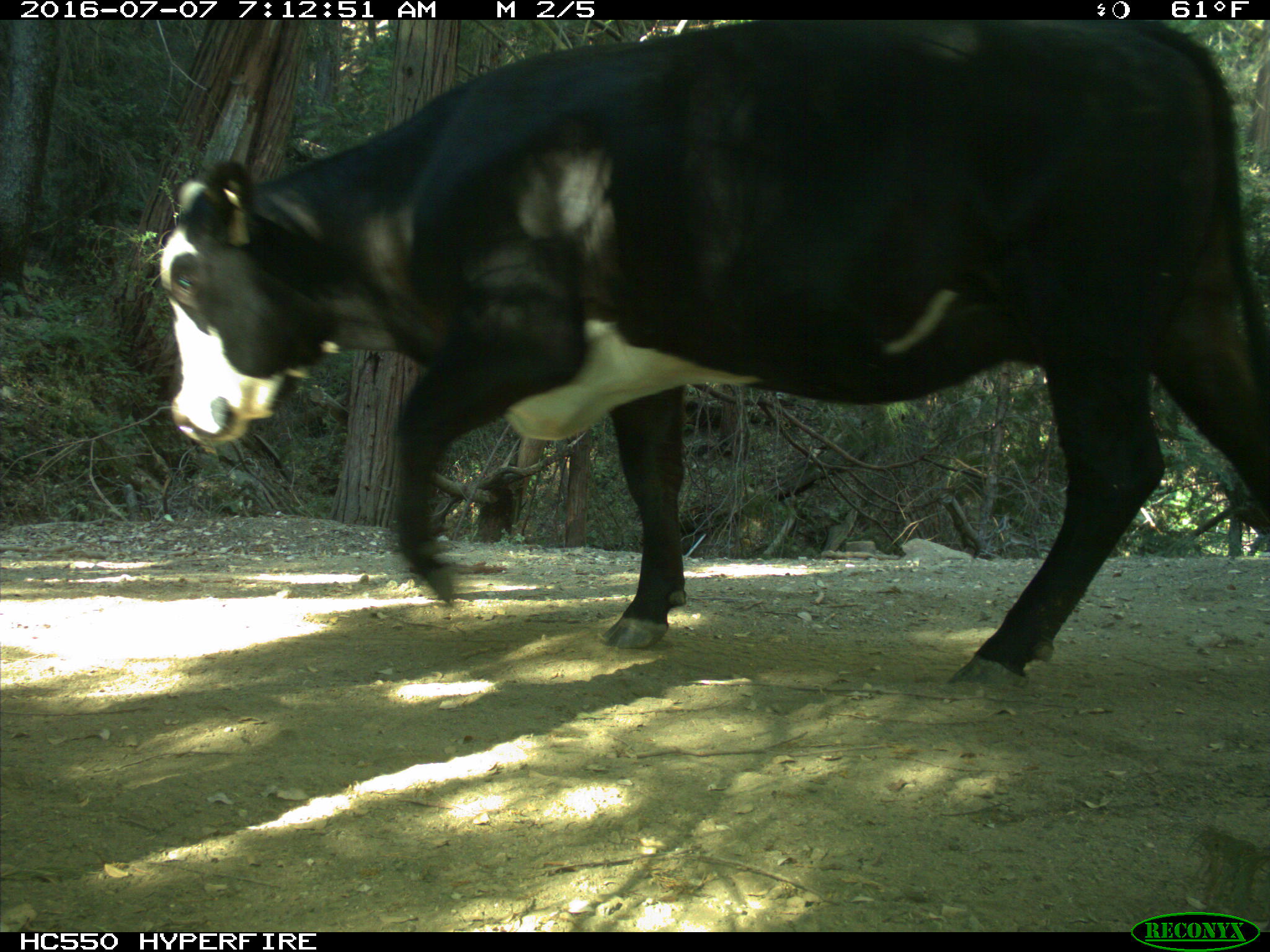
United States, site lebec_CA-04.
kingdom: Animalia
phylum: Chordata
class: Mammalia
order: Artiodactyla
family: Bovidae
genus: Bos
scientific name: Bos taurus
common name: domestic cow